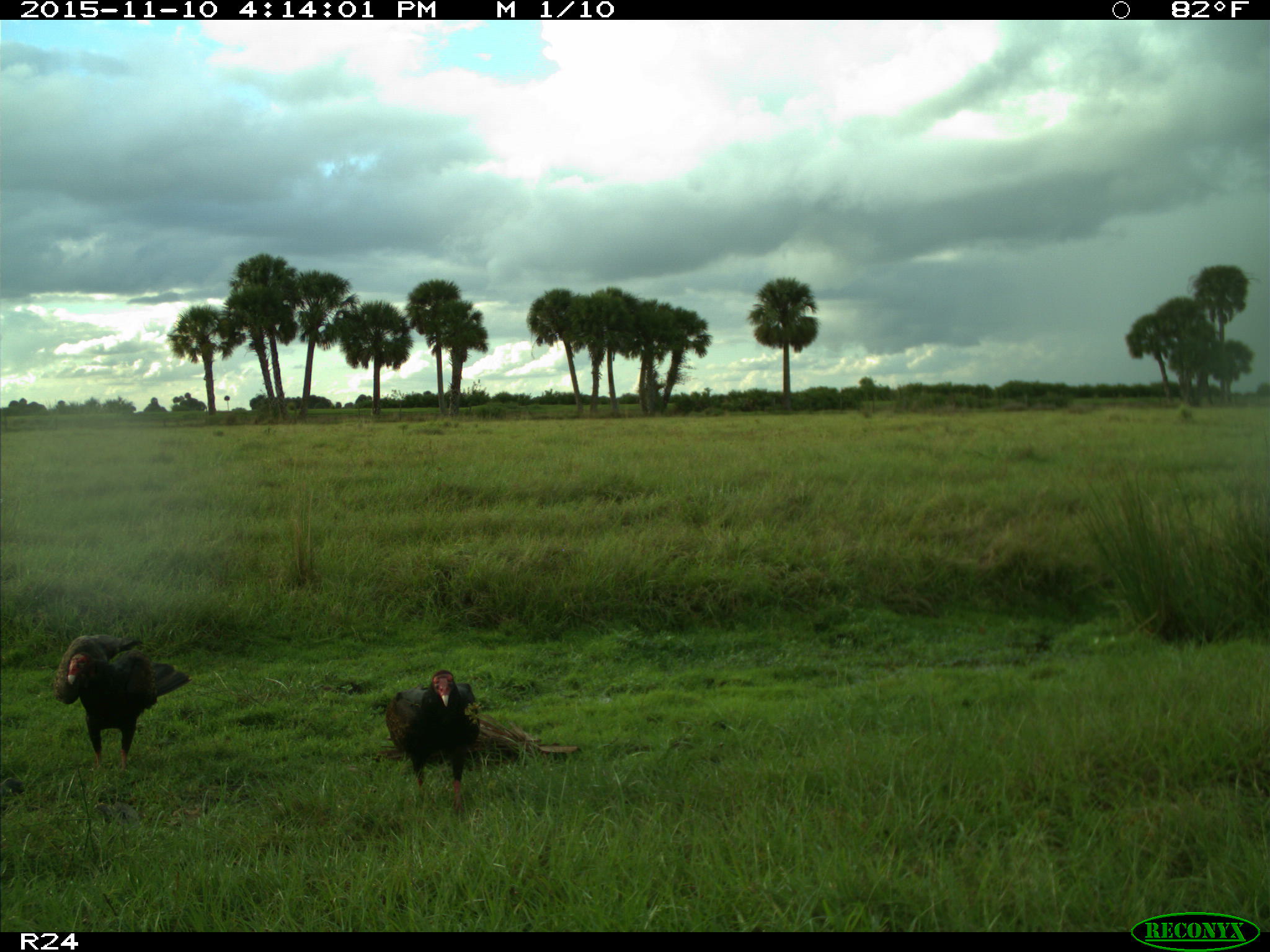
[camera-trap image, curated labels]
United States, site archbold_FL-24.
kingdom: Animalia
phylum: Chordata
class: Aves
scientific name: Aves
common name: birds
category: unidentified bird